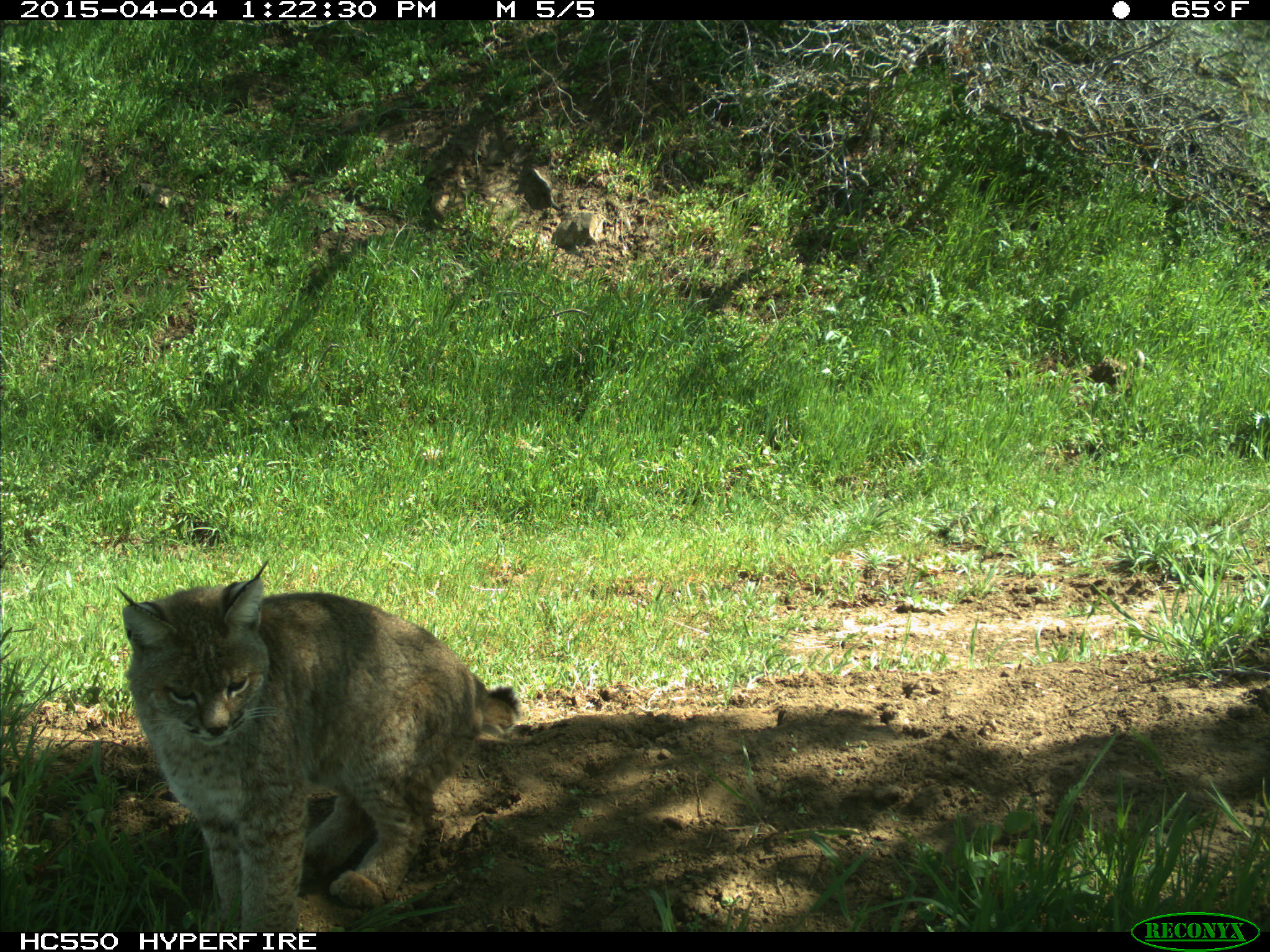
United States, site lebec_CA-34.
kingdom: Animalia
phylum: Chordata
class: Mammalia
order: Carnivora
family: Felidae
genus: Lynx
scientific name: Lynx rufus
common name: bobcat